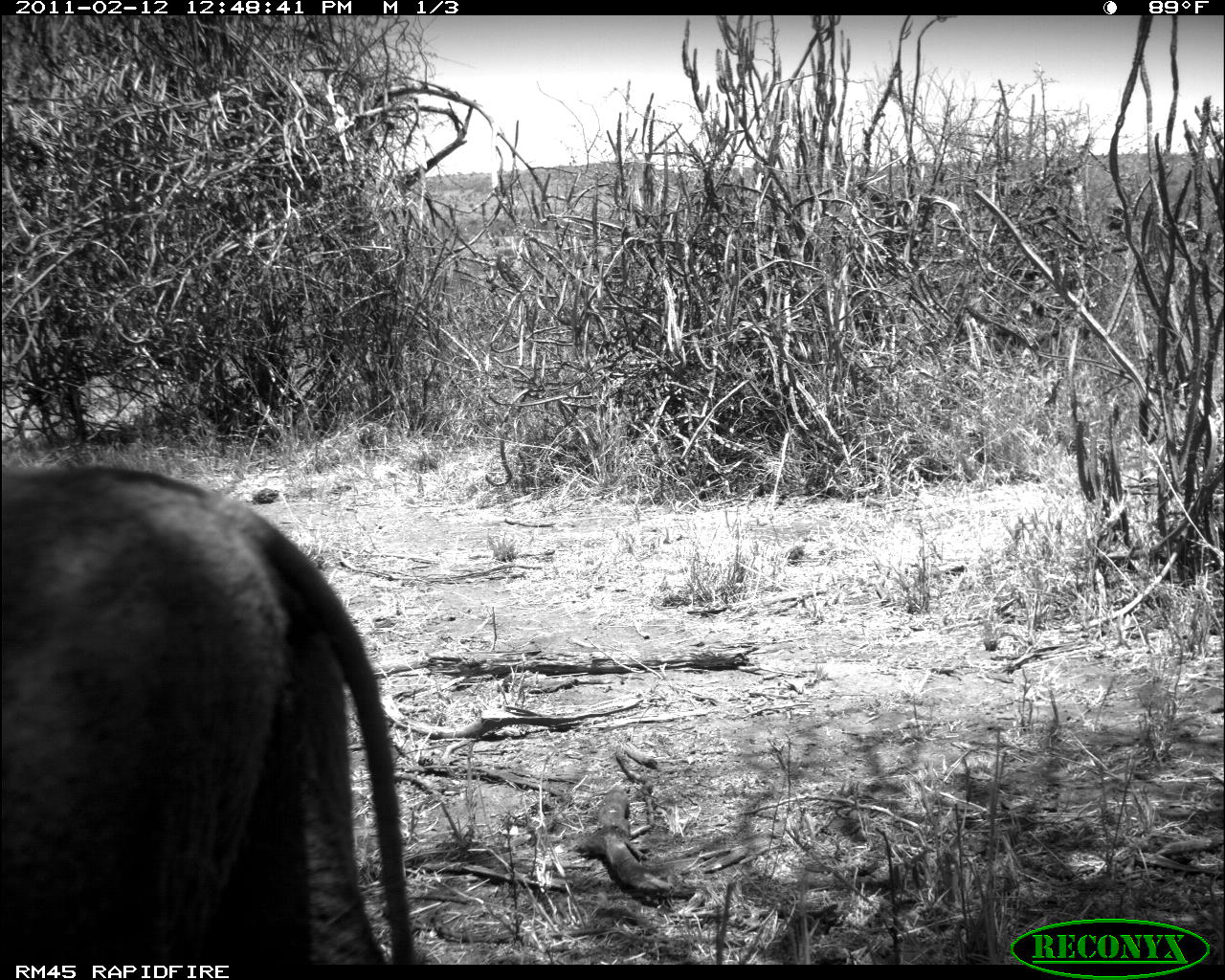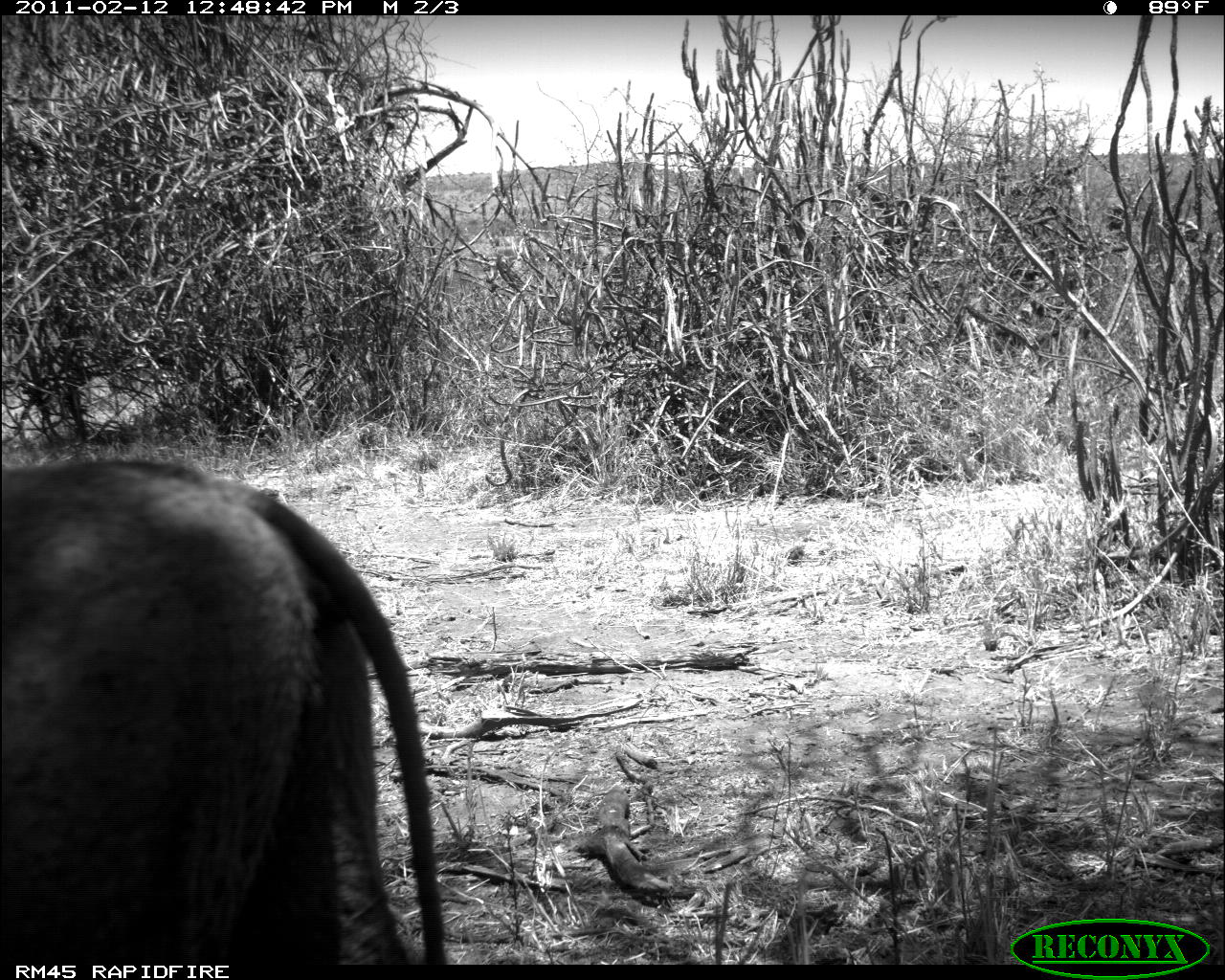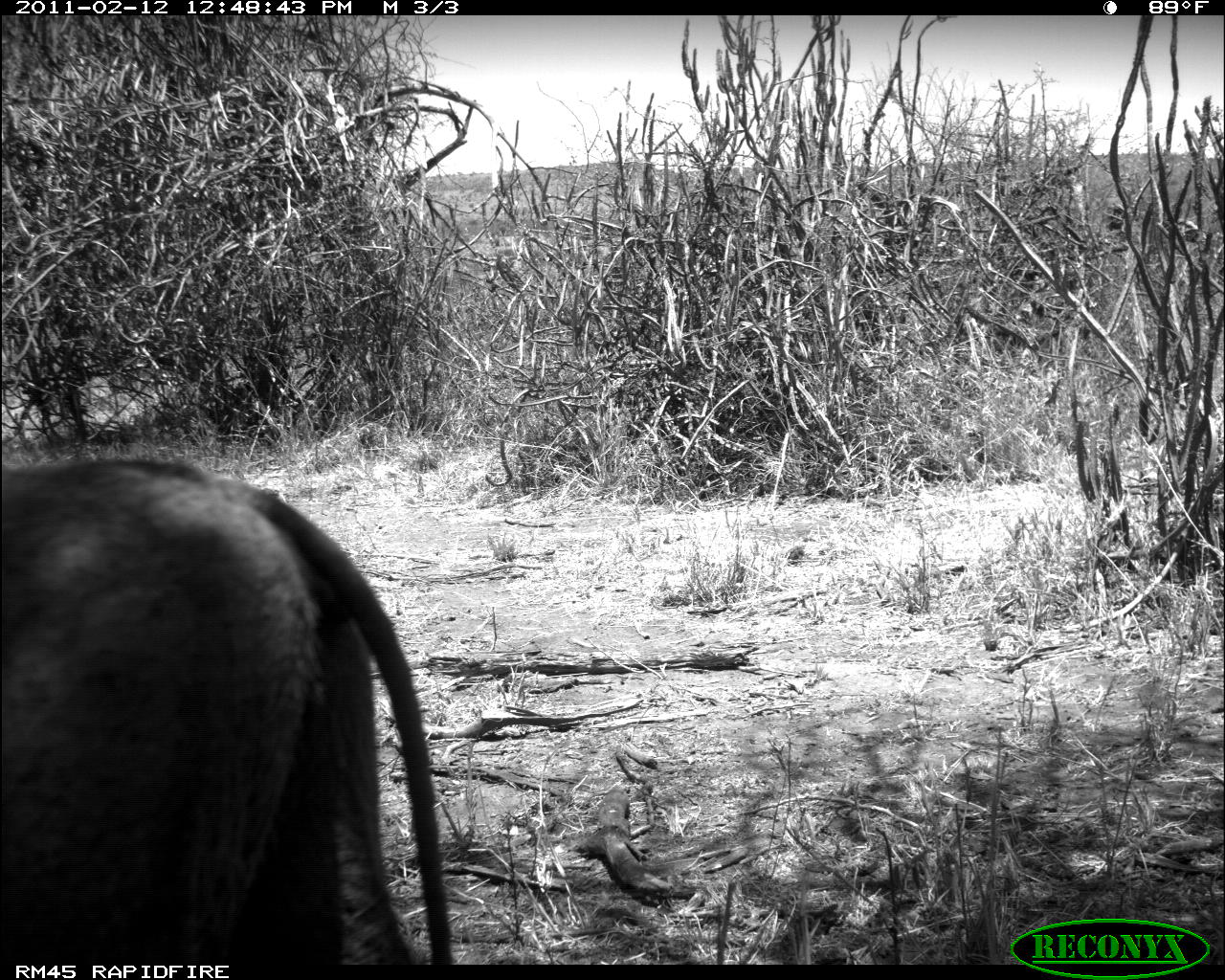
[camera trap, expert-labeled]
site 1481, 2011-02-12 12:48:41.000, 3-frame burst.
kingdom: Animalia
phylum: Chordata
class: Mammalia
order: Artiodactyla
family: Suidae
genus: Phacochoerus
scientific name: Phacochoerus africanus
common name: common warthog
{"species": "Phacochoerus africanus (common warthog)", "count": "1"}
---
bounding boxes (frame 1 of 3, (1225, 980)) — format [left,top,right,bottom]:
phacochoerus africanus: [1,459,410,961]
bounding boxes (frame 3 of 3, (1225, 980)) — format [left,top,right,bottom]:
phacochoerus africanus: [1,453,455,963]